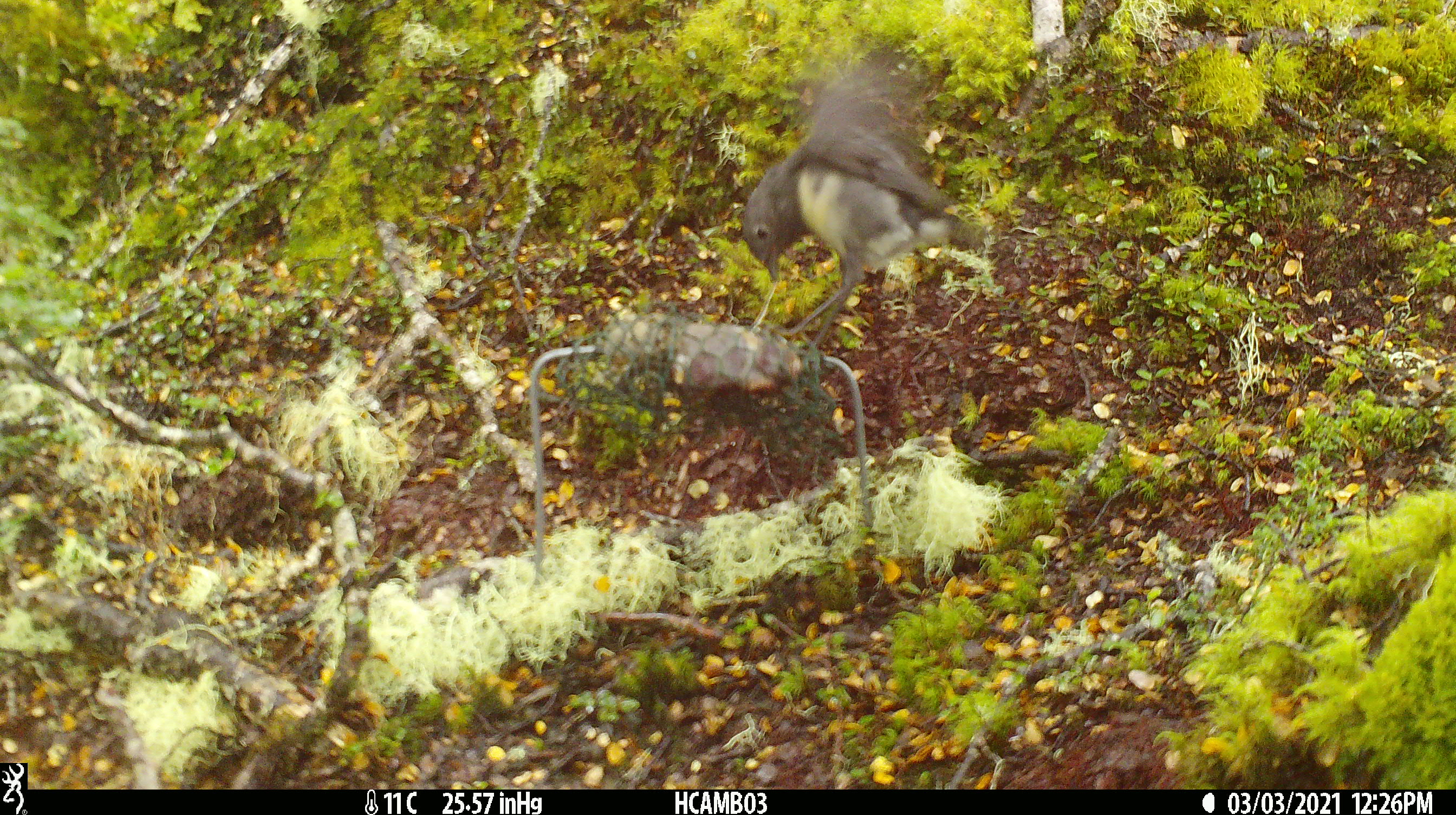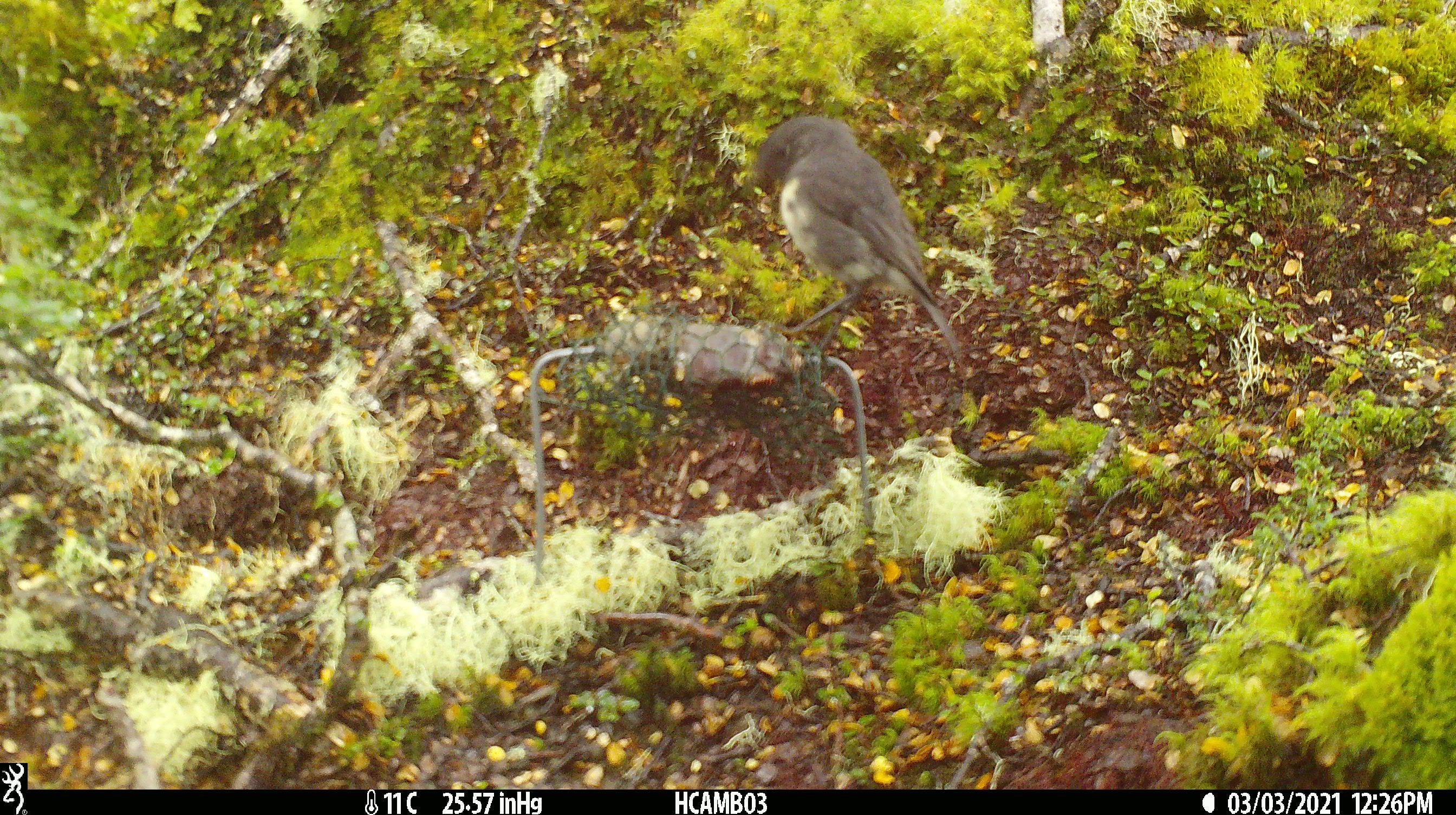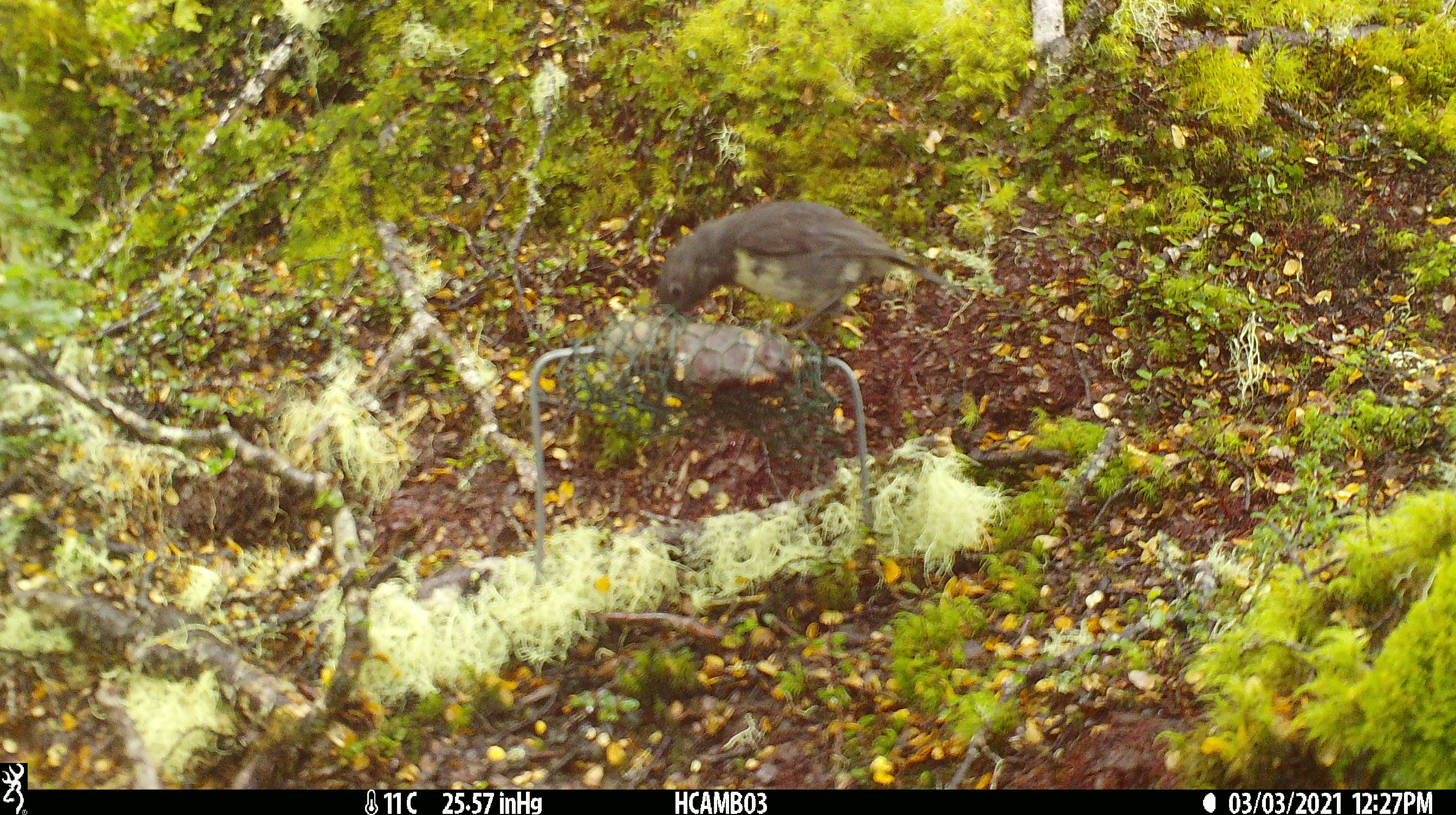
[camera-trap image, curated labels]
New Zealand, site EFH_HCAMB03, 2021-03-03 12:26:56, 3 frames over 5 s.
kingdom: Animalia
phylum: Chordata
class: Aves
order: Passeriformes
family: Petroicidae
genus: Petroica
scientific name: Petroica australis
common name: new zealand robin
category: robin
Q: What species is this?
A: Robin (new zealand robin) (Petroica australis).